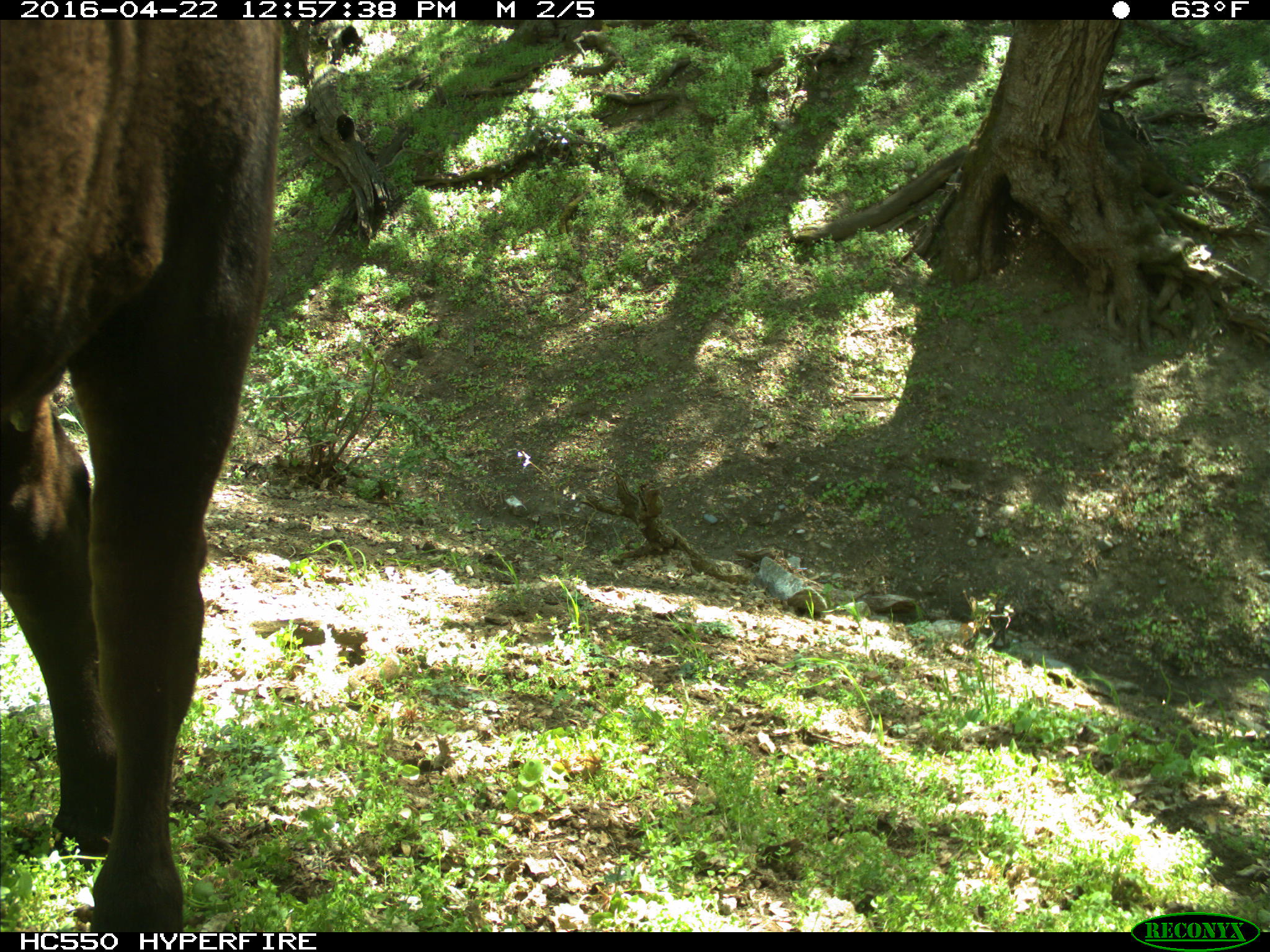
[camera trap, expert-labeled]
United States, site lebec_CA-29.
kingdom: Animalia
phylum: Chordata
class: Mammalia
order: Artiodactyla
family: Bovidae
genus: Bos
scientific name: Bos taurus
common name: domestic cow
Bos taurus (domestic cow).